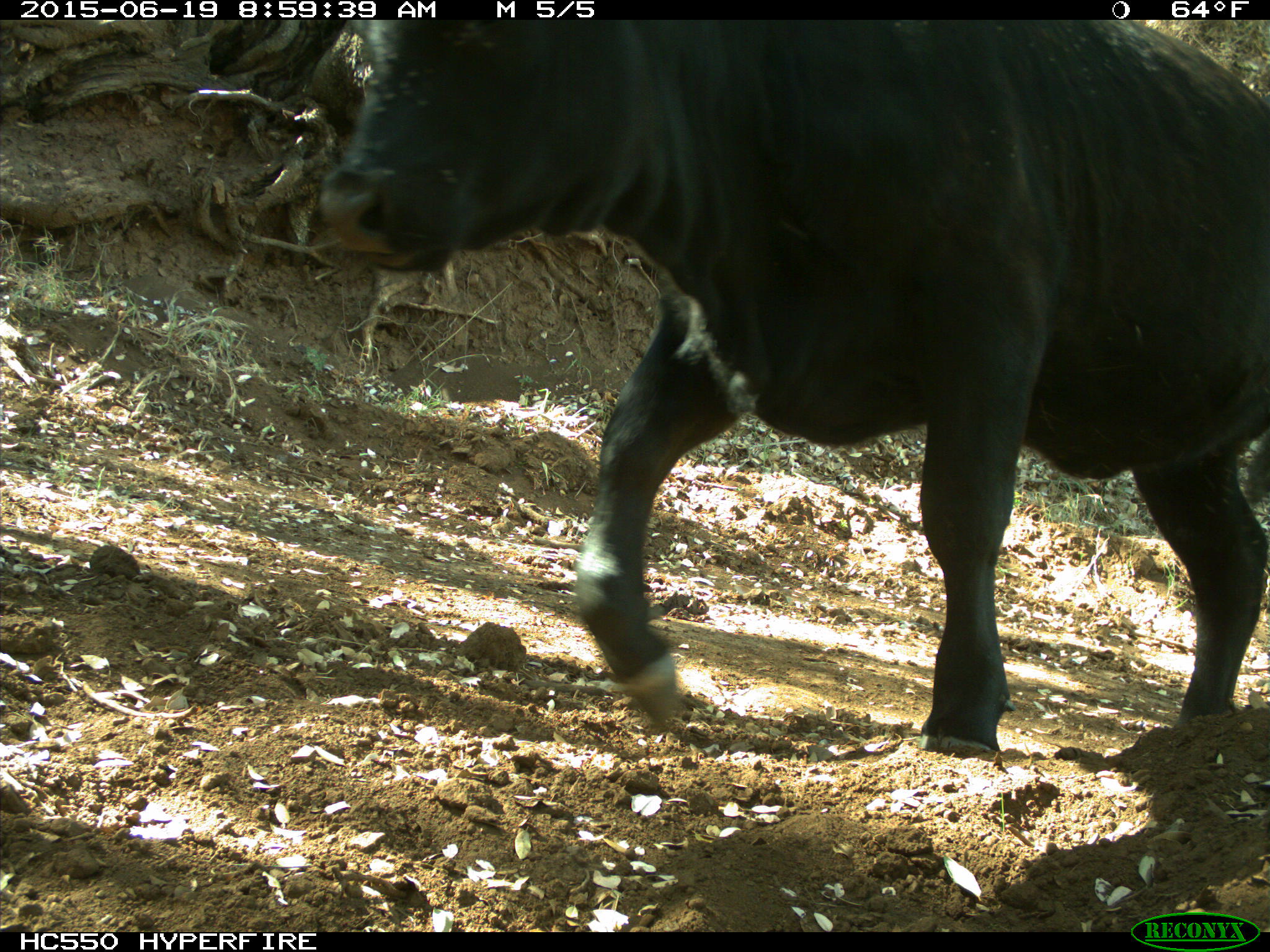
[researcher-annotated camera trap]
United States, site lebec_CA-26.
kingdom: Animalia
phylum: Chordata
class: Mammalia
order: Artiodactyla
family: Bovidae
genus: Bos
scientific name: Bos taurus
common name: domestic cow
Bos taurus (domestic cow).